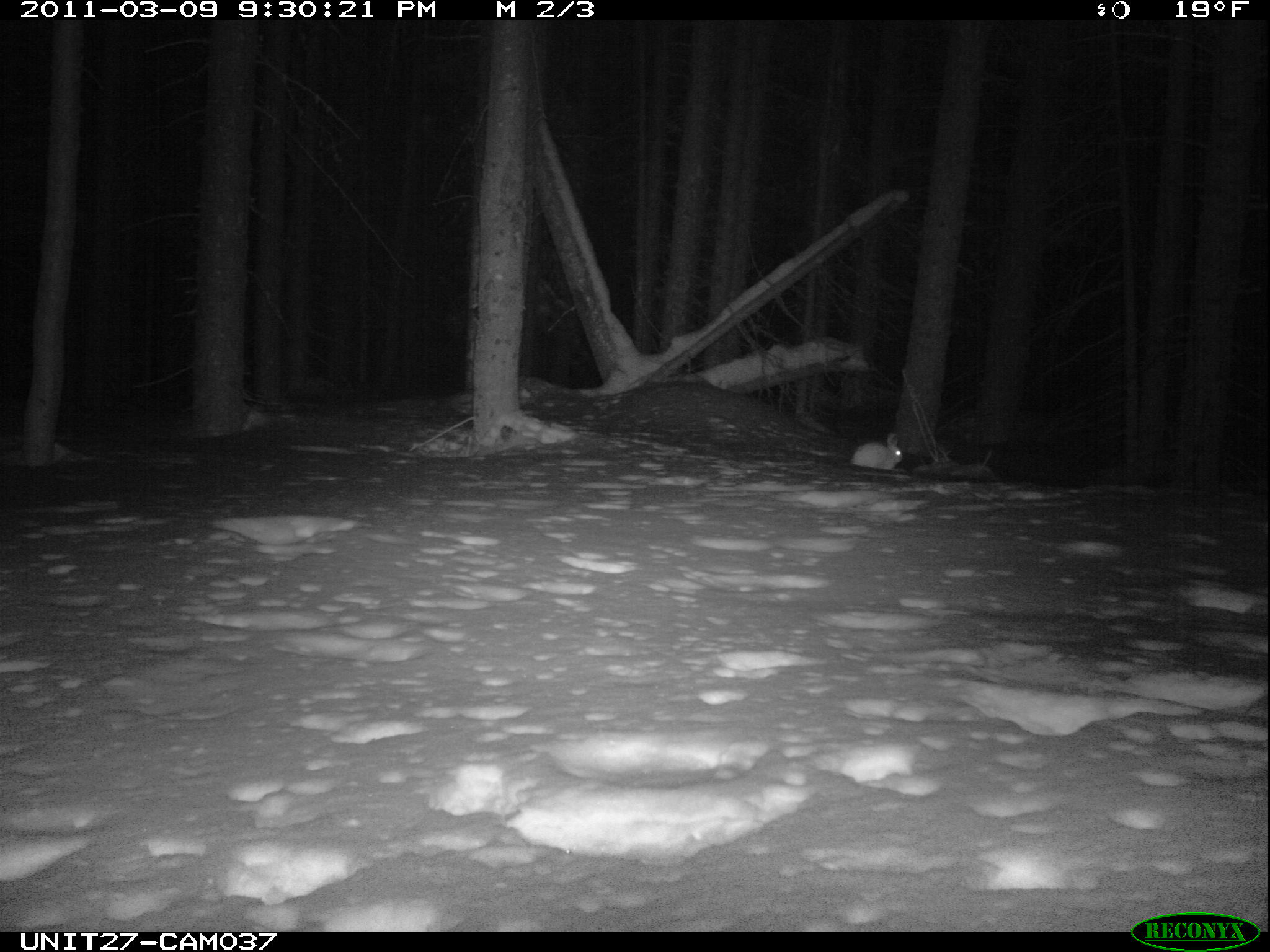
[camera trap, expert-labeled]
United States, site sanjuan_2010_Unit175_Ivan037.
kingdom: Animalia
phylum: Chordata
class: Mammalia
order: Lagomorpha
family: Leporidae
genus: Lepus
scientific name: Lepus americanus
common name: snowshoe hare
Lepus americanus (snowshoe hare).